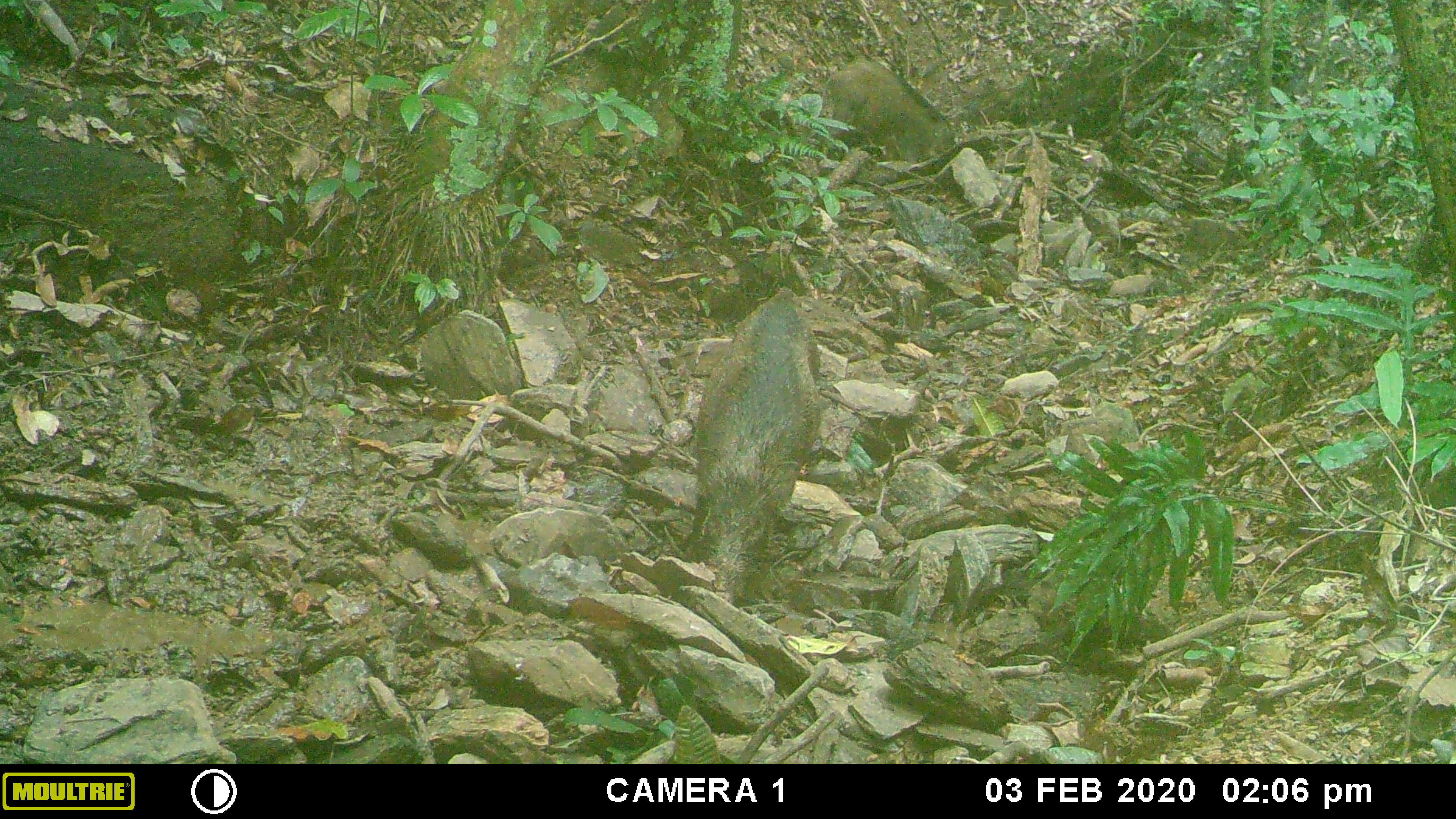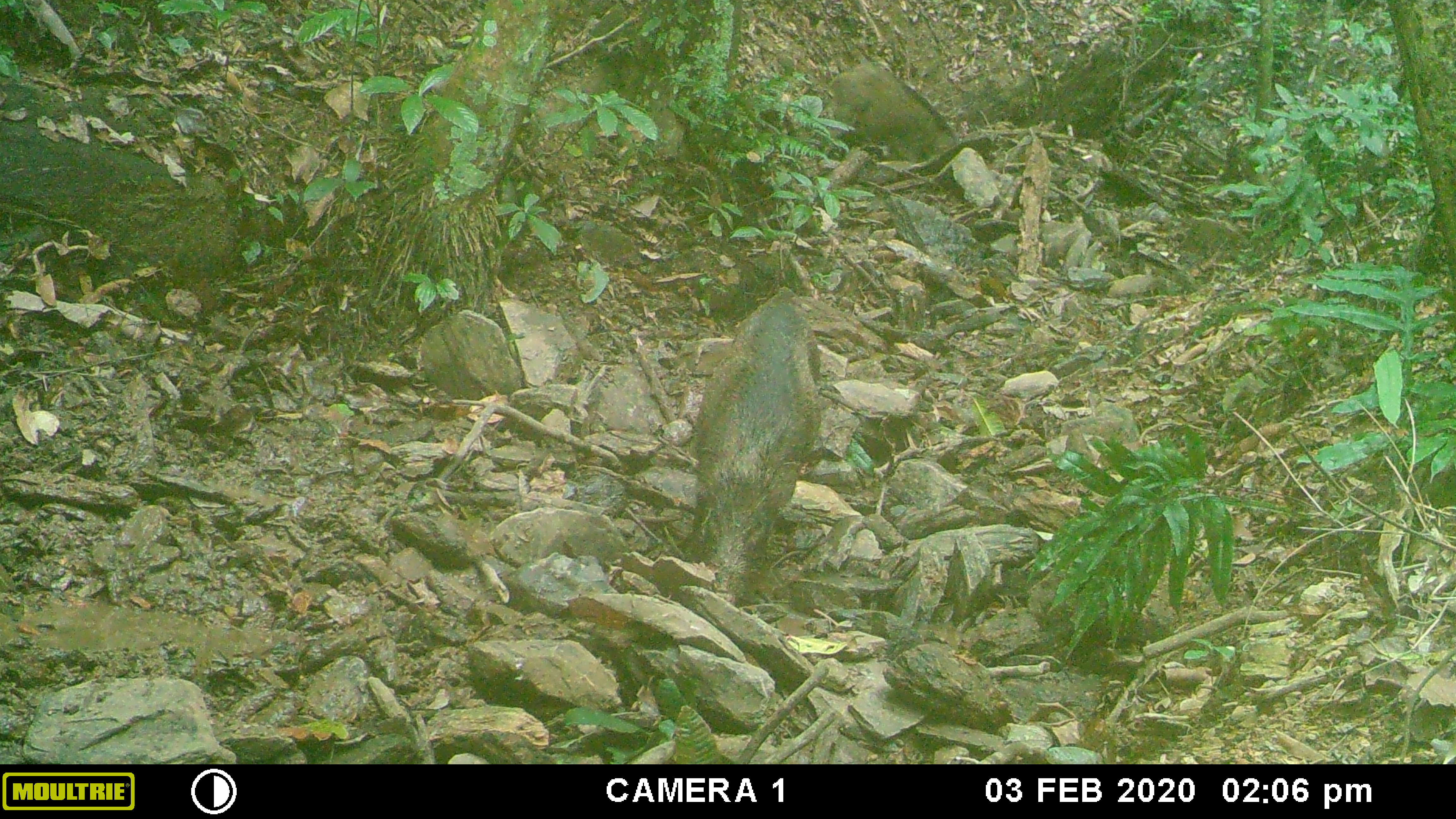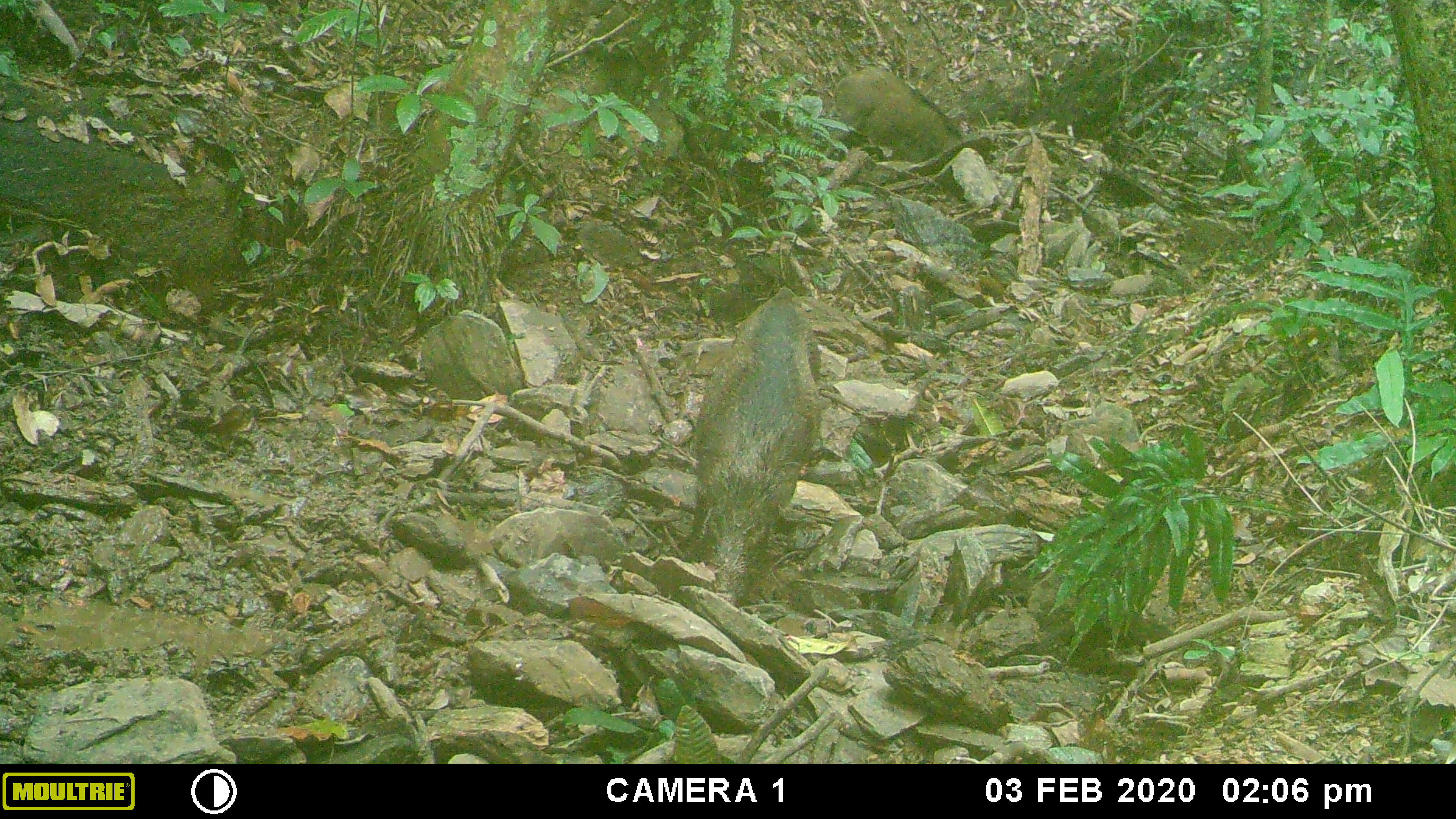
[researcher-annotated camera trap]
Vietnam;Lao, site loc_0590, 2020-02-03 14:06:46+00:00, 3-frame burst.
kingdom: Animalia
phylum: Chordata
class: Mammalia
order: Artiodactyla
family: Suidae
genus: Sus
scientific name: Sus scrofa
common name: eurasian wild pig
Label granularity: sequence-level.